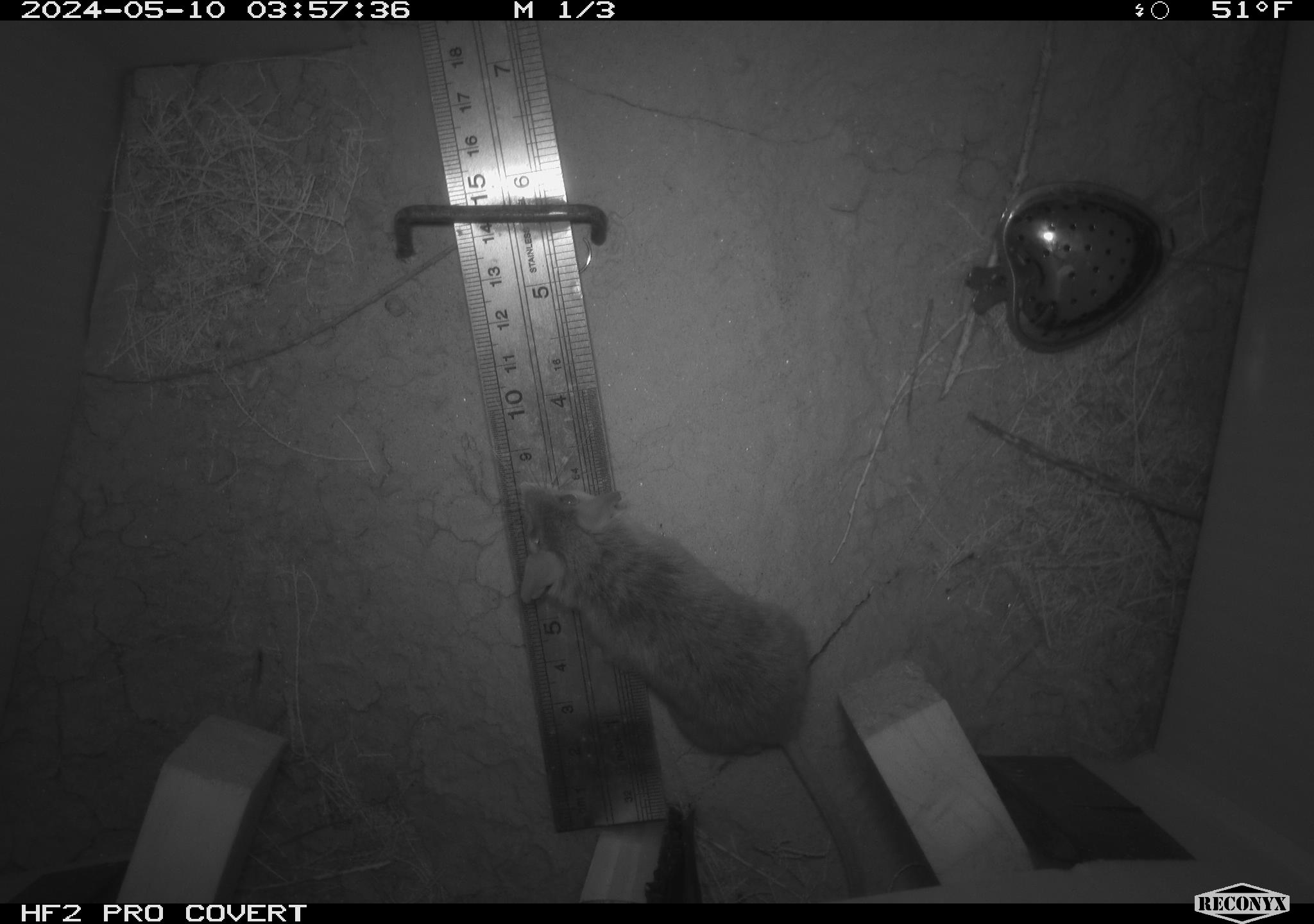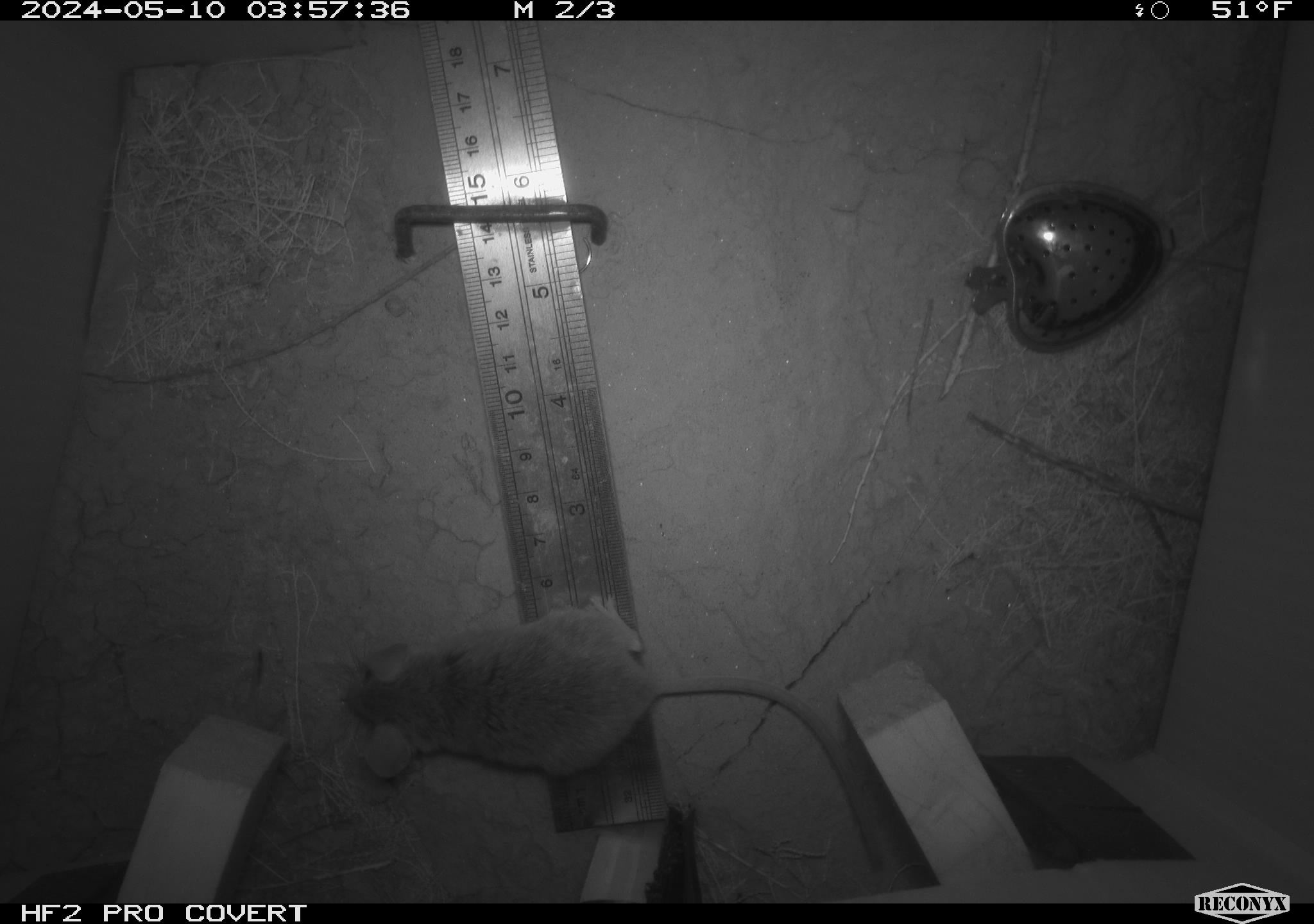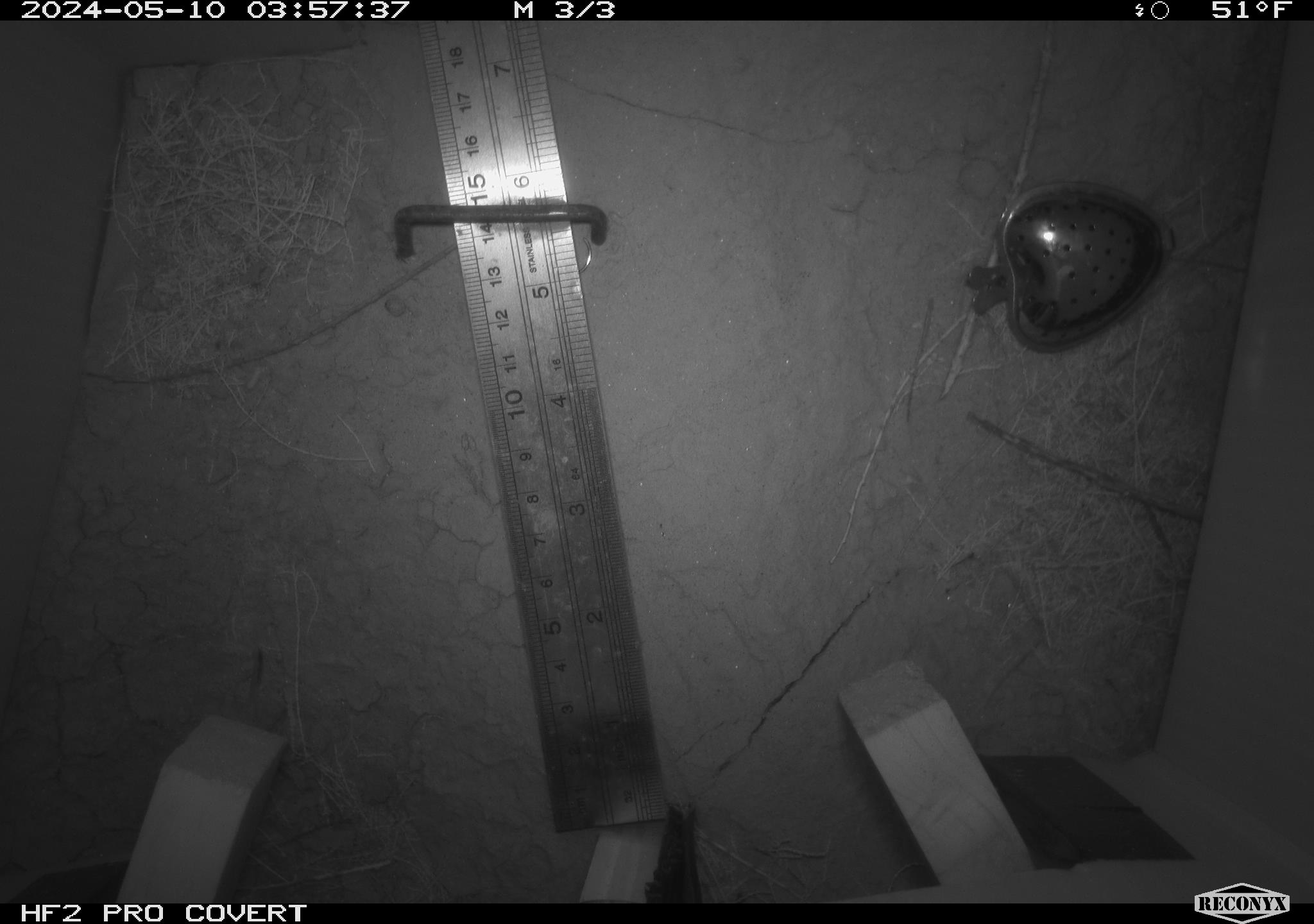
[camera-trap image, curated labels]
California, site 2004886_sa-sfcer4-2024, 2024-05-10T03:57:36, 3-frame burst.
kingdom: Animalia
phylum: Chordata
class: Mammalia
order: Rodentia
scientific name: Rodentia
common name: mouse species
Mouse species (Rodentia).